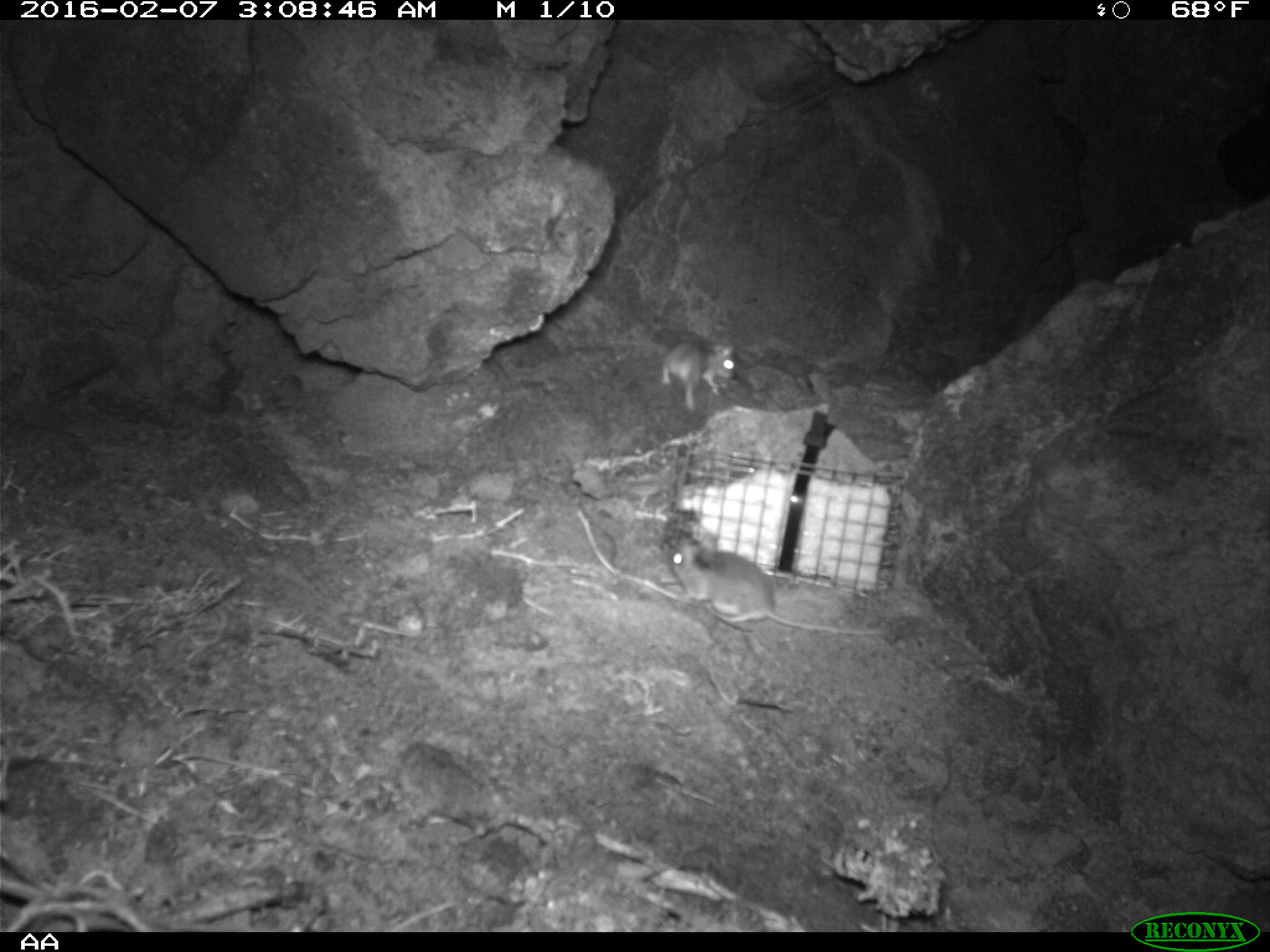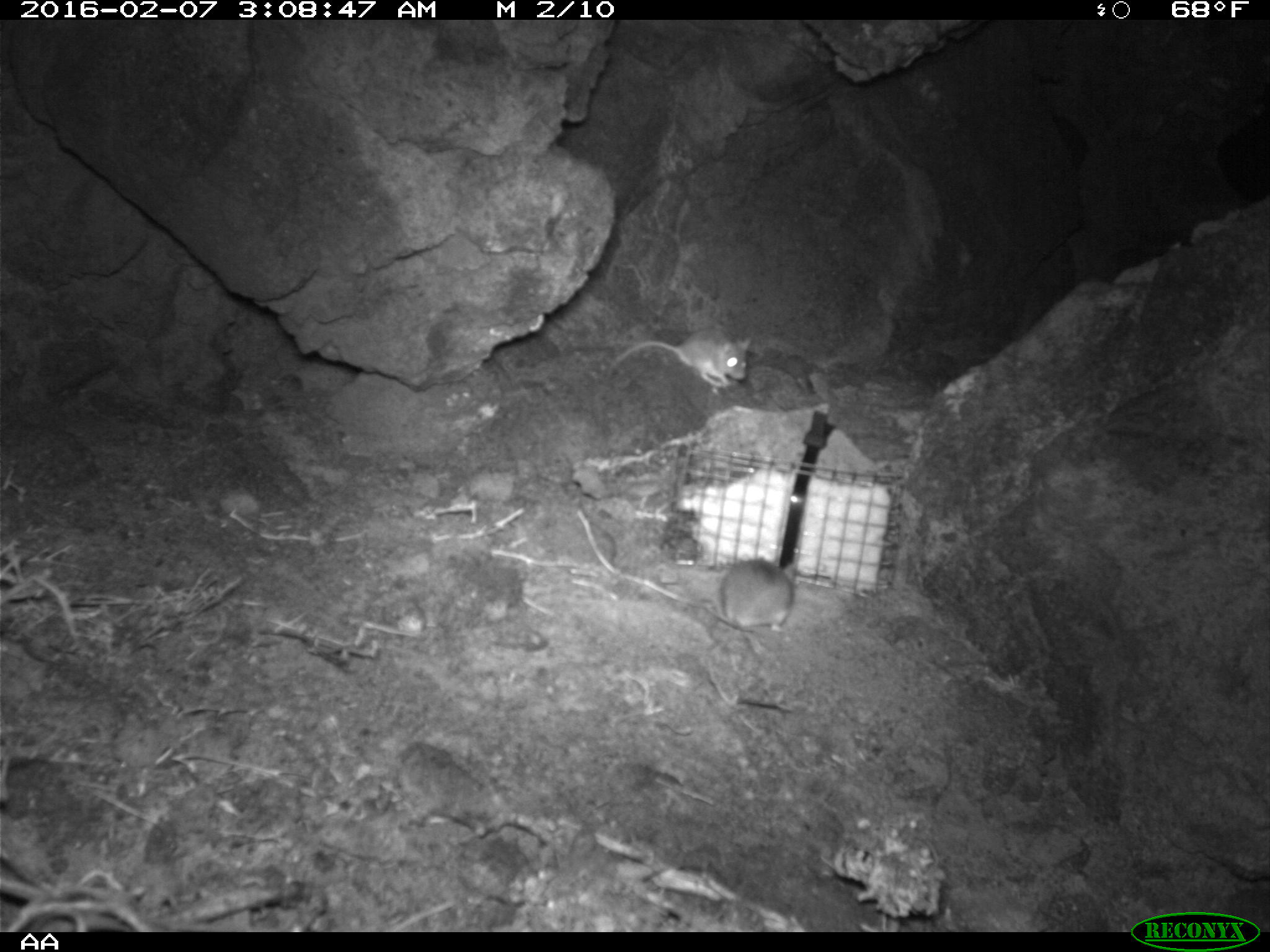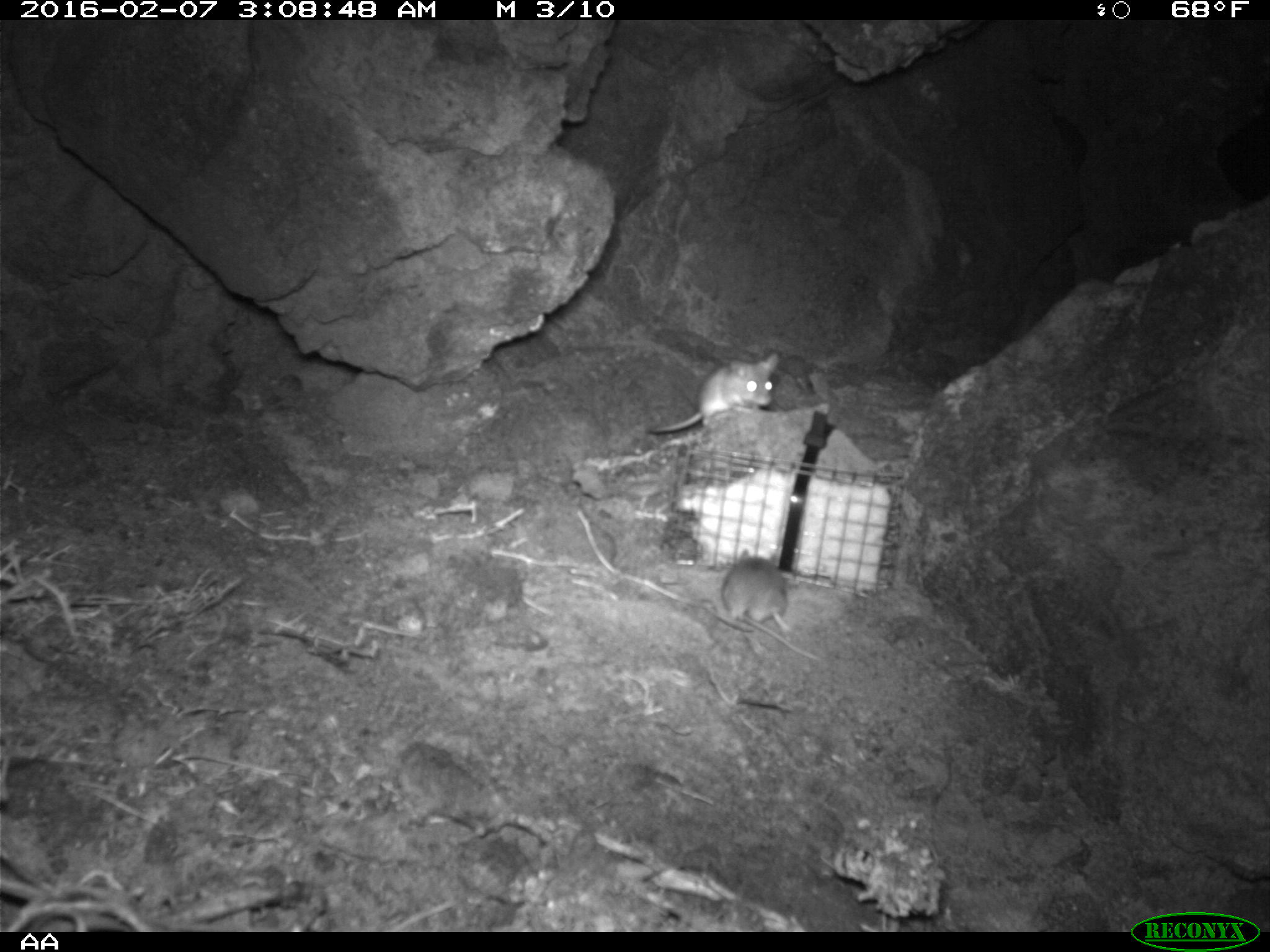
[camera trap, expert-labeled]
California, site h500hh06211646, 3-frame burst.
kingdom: Animalia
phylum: Chordata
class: Mammalia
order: Rodentia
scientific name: Rodentia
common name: rodent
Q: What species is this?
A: Rodent (Rodentia).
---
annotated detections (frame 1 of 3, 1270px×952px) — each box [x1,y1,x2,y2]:
rodent: [662,534,892,638]; [633,342,739,412]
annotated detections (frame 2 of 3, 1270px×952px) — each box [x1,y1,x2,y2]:
rodent: [606,328,757,393]; [704,556,792,635]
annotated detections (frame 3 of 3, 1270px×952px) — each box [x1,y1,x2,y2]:
rodent: [647,351,779,433]; [712,549,791,654]